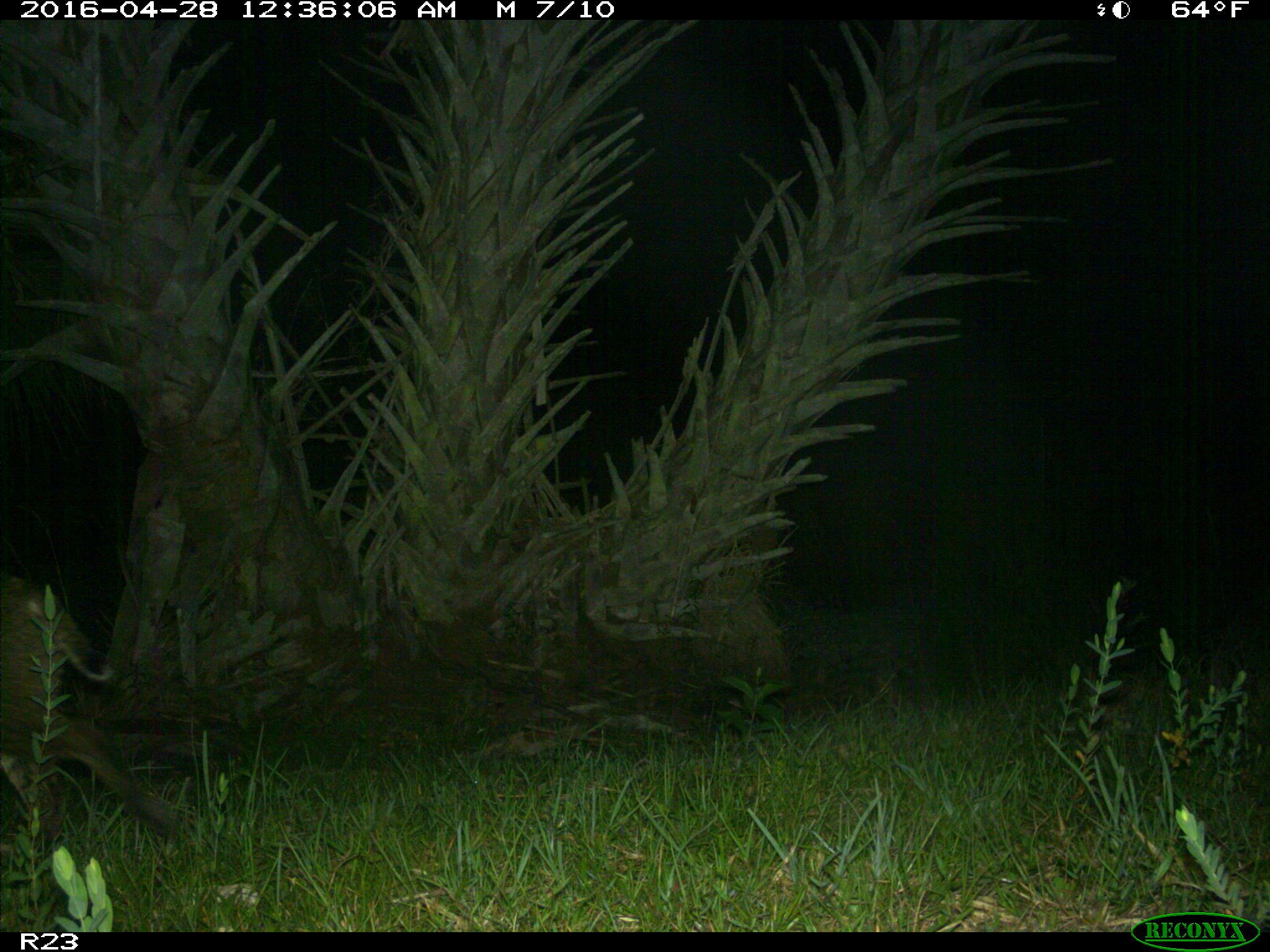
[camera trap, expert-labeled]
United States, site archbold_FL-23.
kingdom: Animalia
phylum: Chordata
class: Mammalia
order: Carnivora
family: Felidae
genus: Lynx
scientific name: Lynx rufus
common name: bobcat